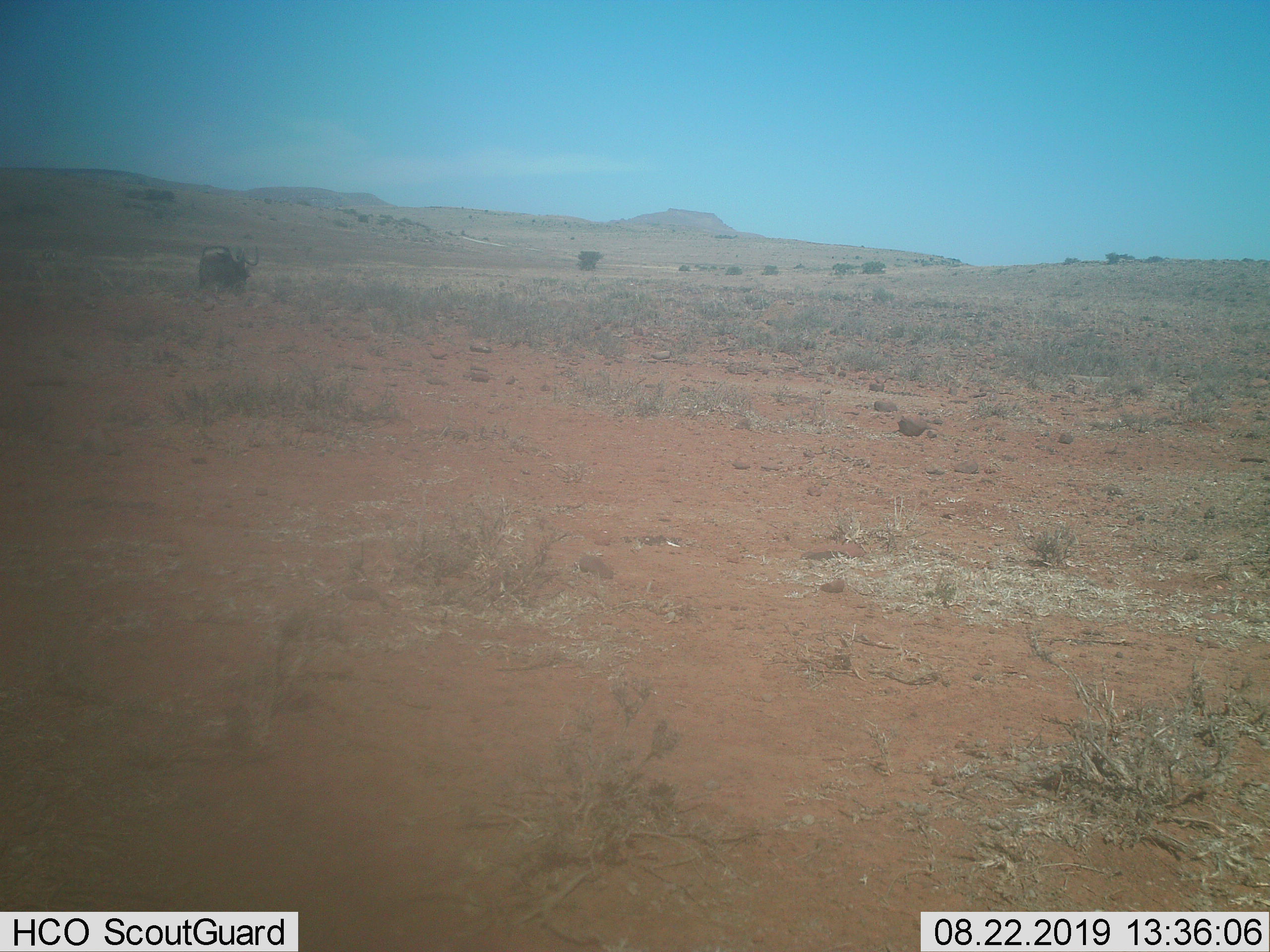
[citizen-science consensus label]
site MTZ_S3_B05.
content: unidentified animal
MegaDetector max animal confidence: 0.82